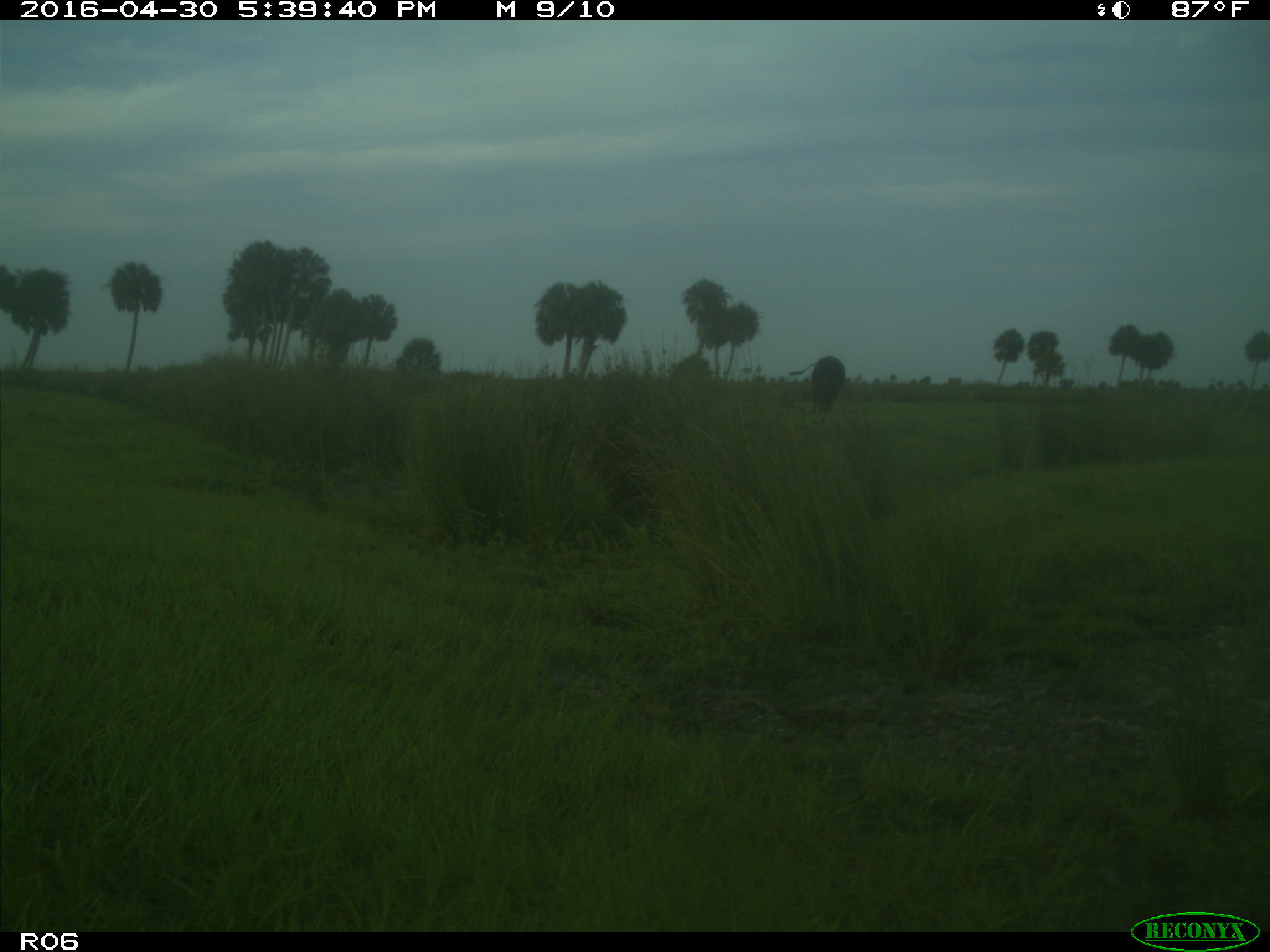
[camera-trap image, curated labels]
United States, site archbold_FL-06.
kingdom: Animalia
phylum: Chordata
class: Mammalia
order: Artiodactyla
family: Bovidae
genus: Bos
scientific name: Bos taurus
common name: domestic cow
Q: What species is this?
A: Bos taurus (domestic cow).